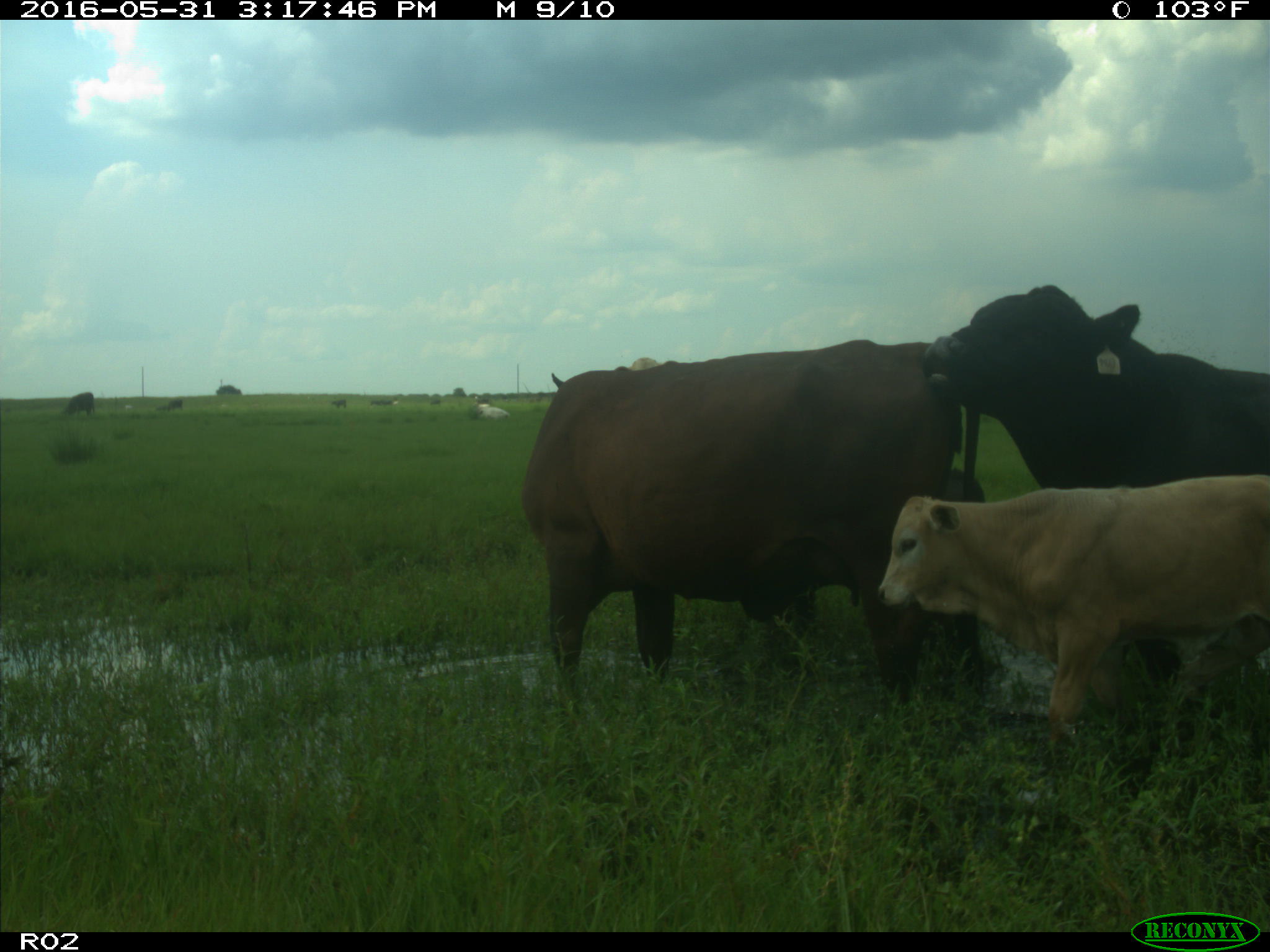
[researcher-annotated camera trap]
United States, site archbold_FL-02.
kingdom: Animalia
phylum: Chordata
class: Mammalia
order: Artiodactyla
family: Bovidae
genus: Bos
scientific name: Bos taurus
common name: domestic cow